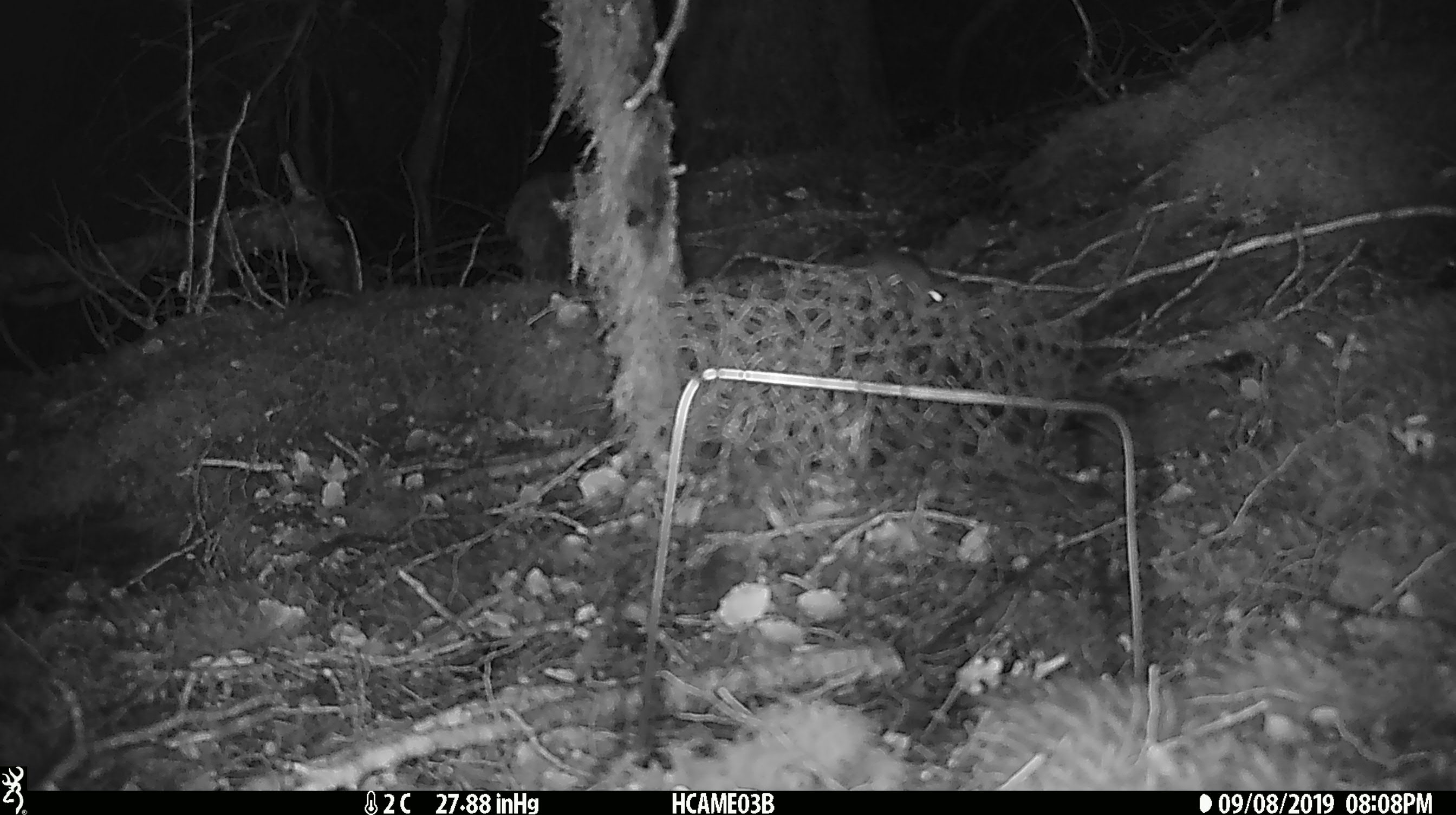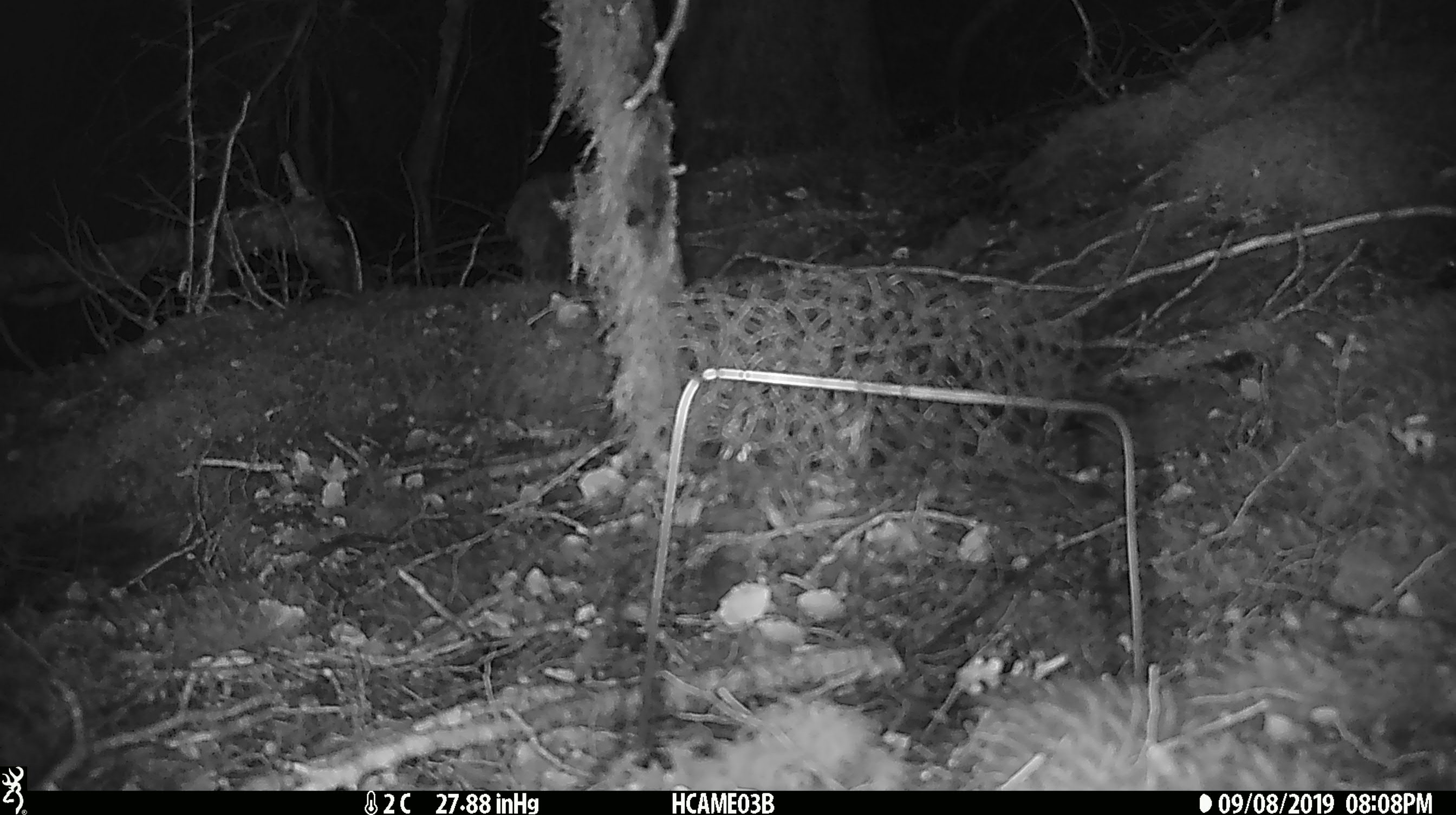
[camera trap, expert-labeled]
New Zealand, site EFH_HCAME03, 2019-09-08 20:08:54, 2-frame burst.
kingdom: Animalia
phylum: Chordata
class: Mammalia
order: Rodentia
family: Muridae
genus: Mus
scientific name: Mus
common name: mouse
Mouse (Mus).